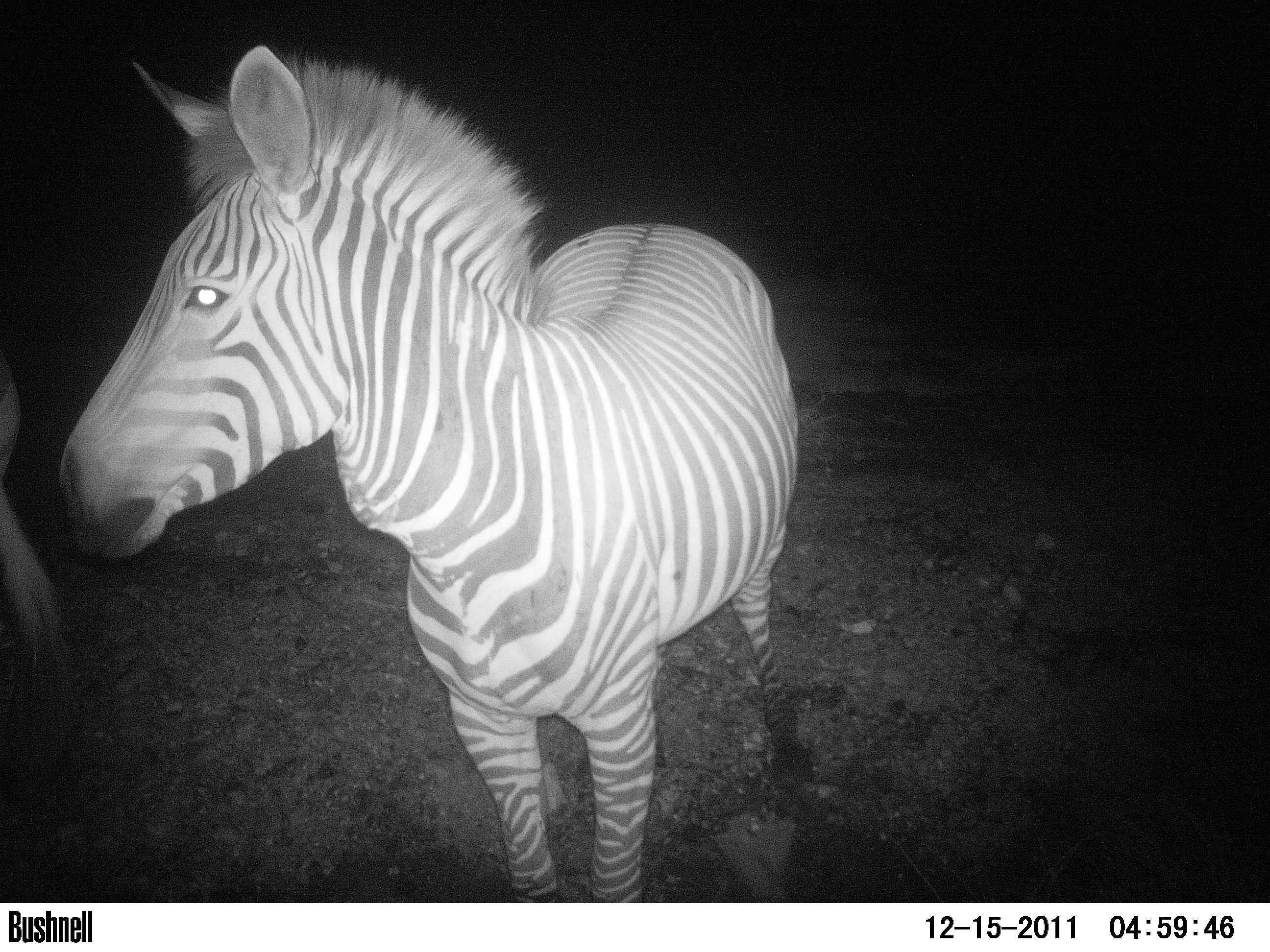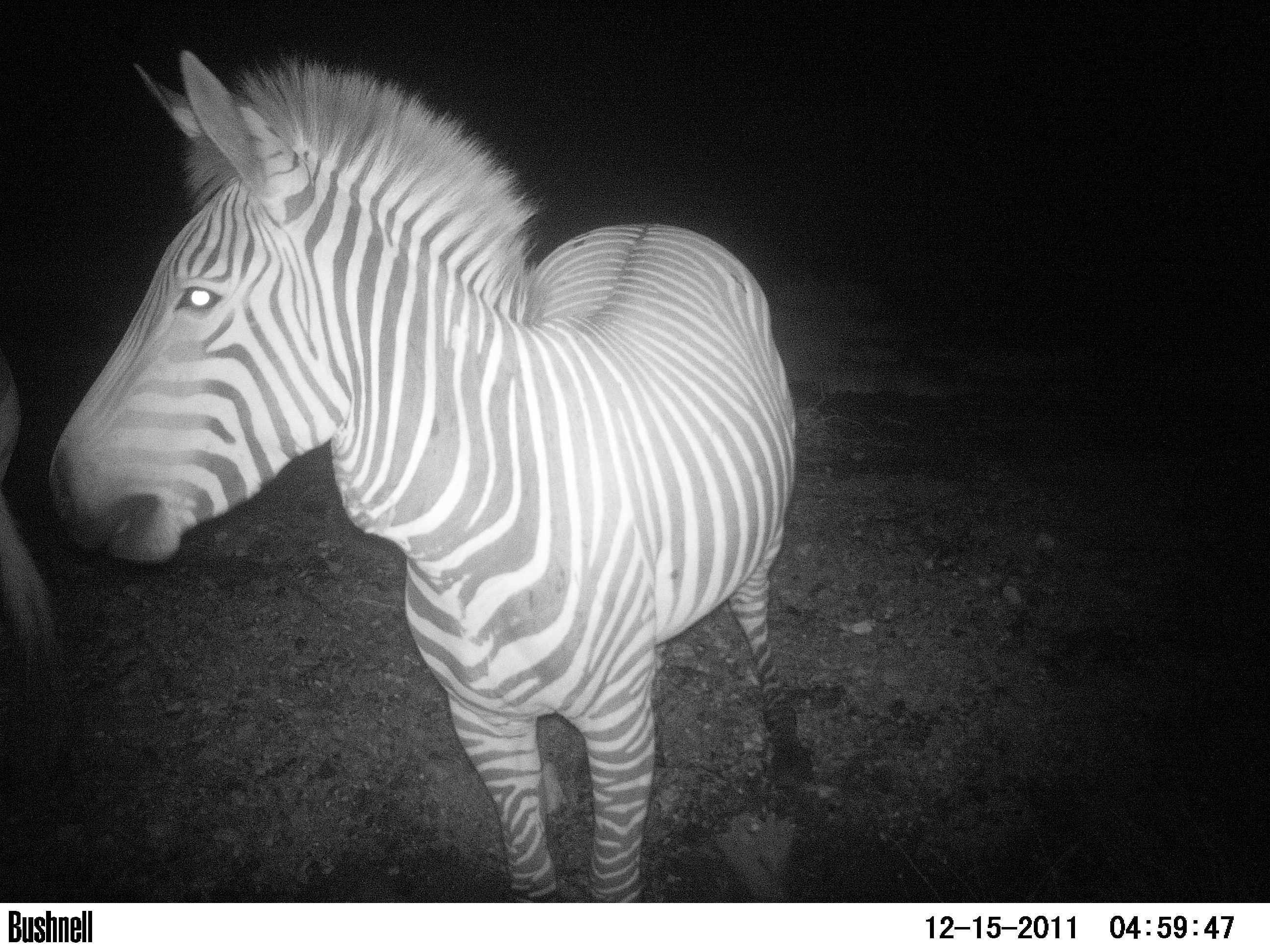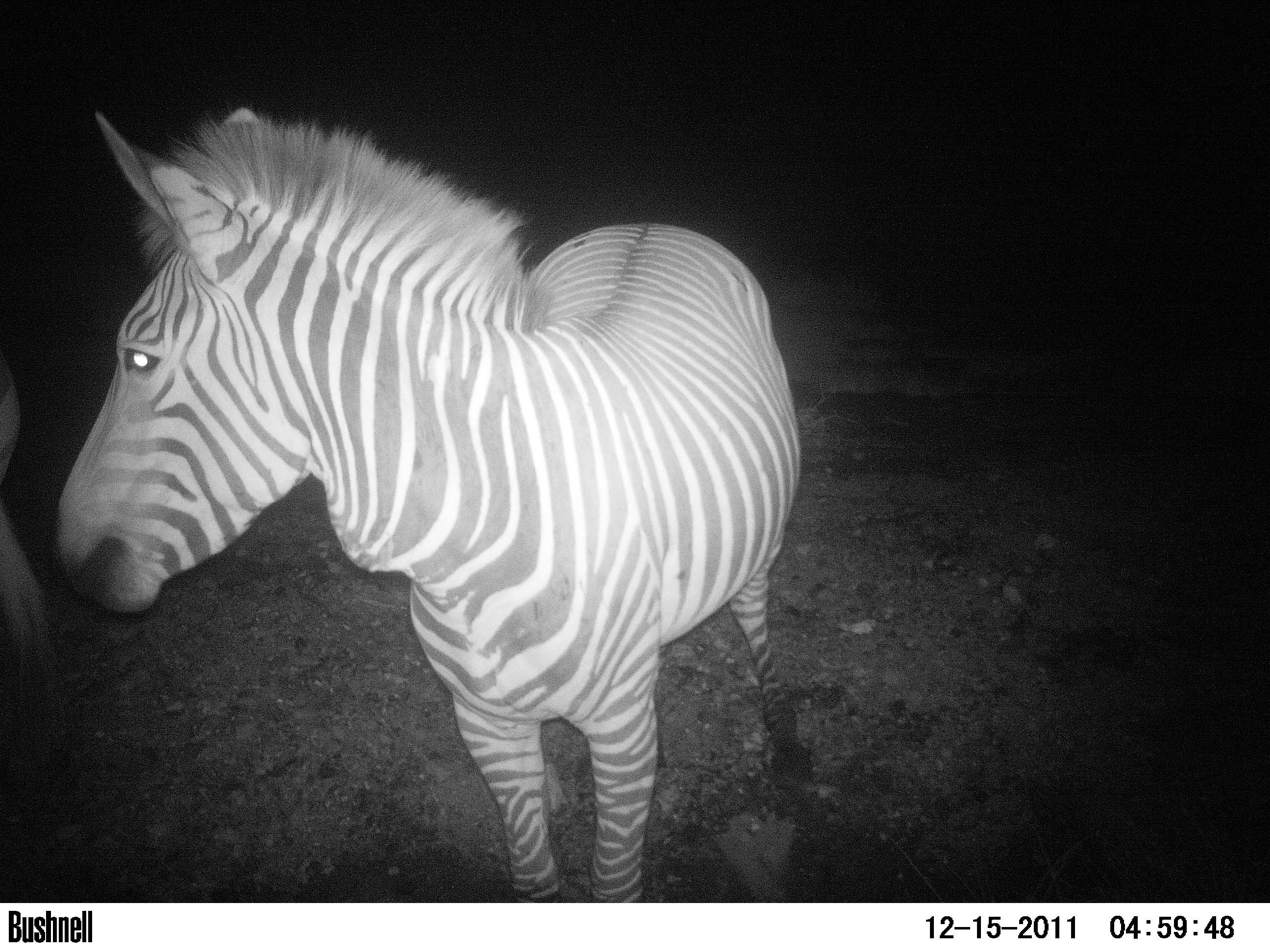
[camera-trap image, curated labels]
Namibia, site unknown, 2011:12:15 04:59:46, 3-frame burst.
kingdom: Animalia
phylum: Chordata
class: Mammalia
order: Perissodactyla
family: Equidae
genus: Equus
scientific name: Equus zebra hartmannae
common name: hartmann's mountain zebra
Equus zebra hartmannae (hartmann's mountain zebra).